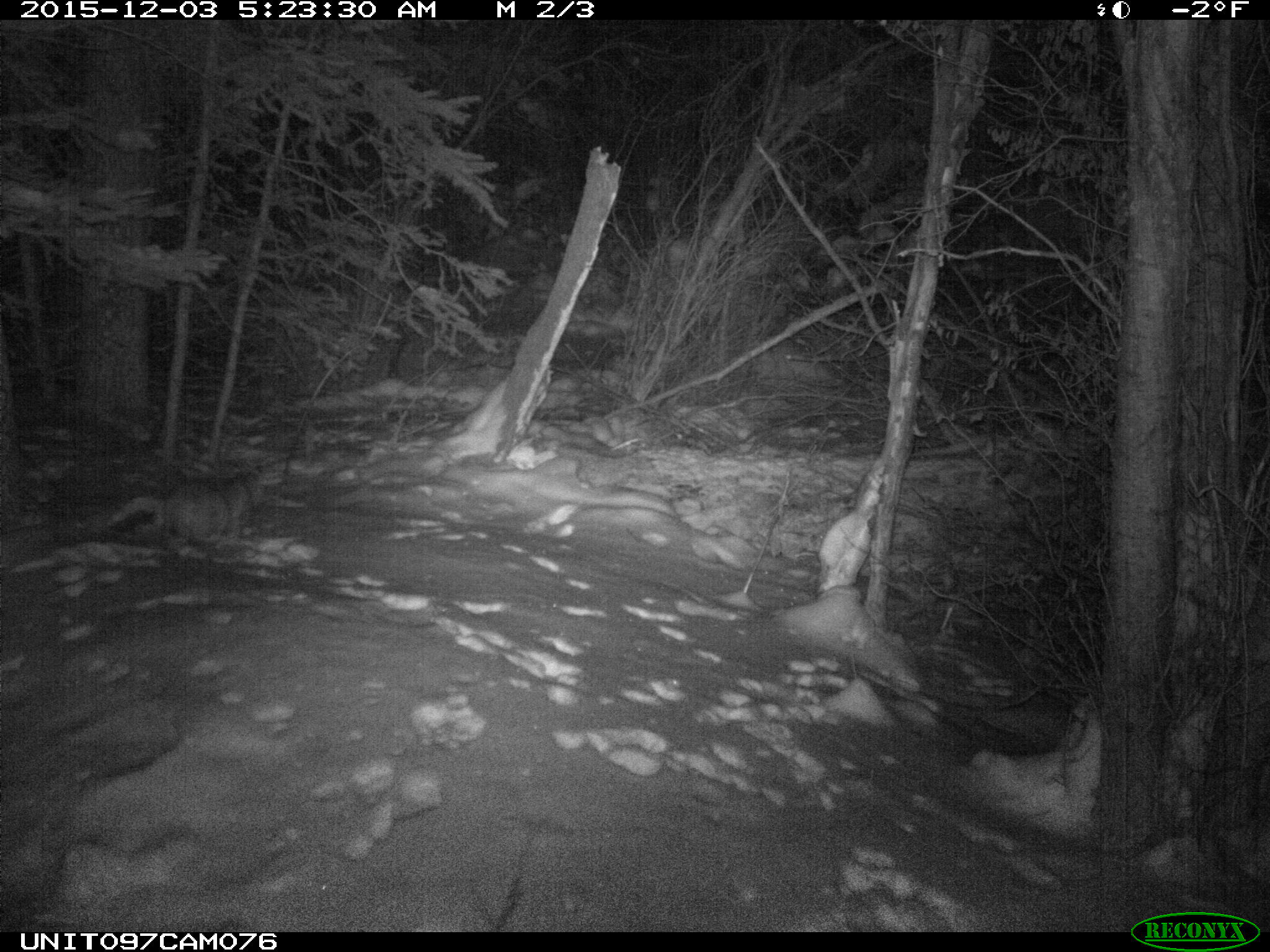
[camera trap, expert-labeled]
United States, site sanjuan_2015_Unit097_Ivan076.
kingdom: Animalia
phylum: Chordata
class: Mammalia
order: Carnivora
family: Felidae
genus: Lynx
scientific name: Lynx rufus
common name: bobcat